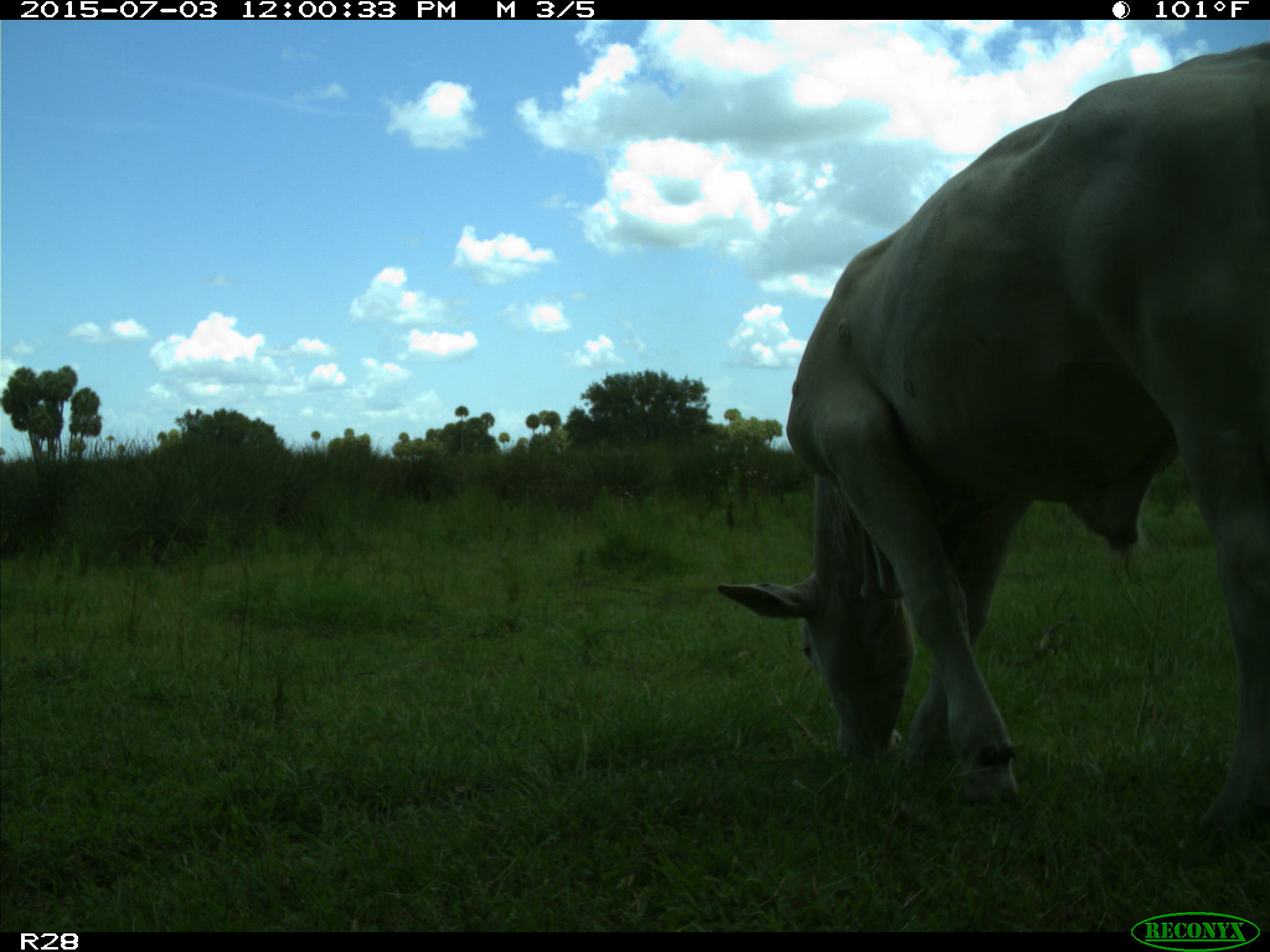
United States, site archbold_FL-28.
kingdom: Animalia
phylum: Chordata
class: Mammalia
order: Artiodactyla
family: Bovidae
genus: Bos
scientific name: Bos taurus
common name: domestic cow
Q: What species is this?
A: Bos taurus (domestic cow).